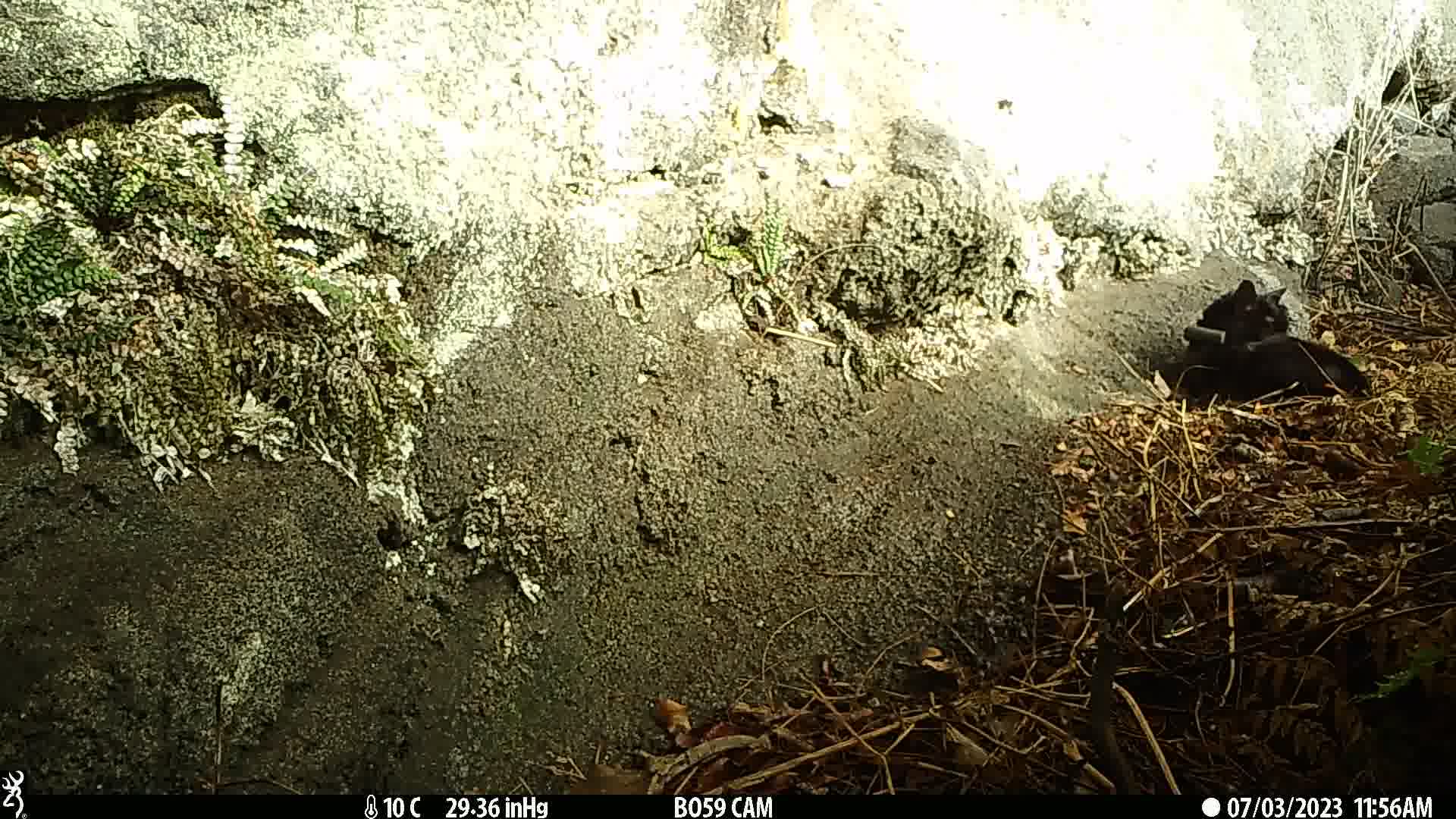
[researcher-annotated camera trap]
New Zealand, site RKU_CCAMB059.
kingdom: Animalia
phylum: Chordata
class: Mammalia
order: Carnivora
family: Felidae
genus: Felis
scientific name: Felis catus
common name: domestic cat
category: cat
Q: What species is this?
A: Cat (domestic cat) (Felis catus).